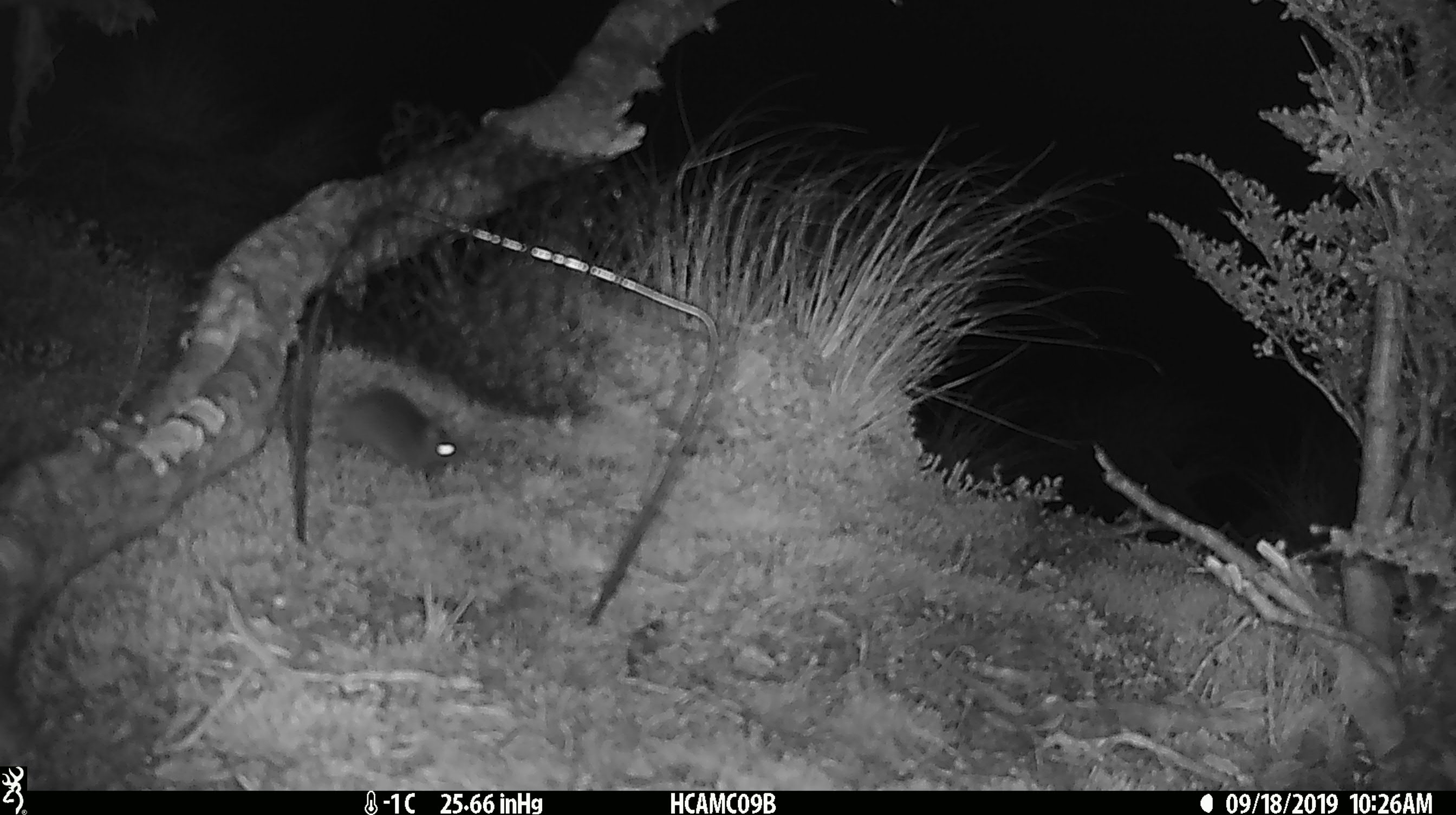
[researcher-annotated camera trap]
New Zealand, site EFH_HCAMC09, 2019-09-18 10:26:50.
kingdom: Animalia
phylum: Chordata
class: Mammalia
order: Rodentia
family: Muridae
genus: Mus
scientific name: Mus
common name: mouse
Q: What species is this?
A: Mouse (Mus).